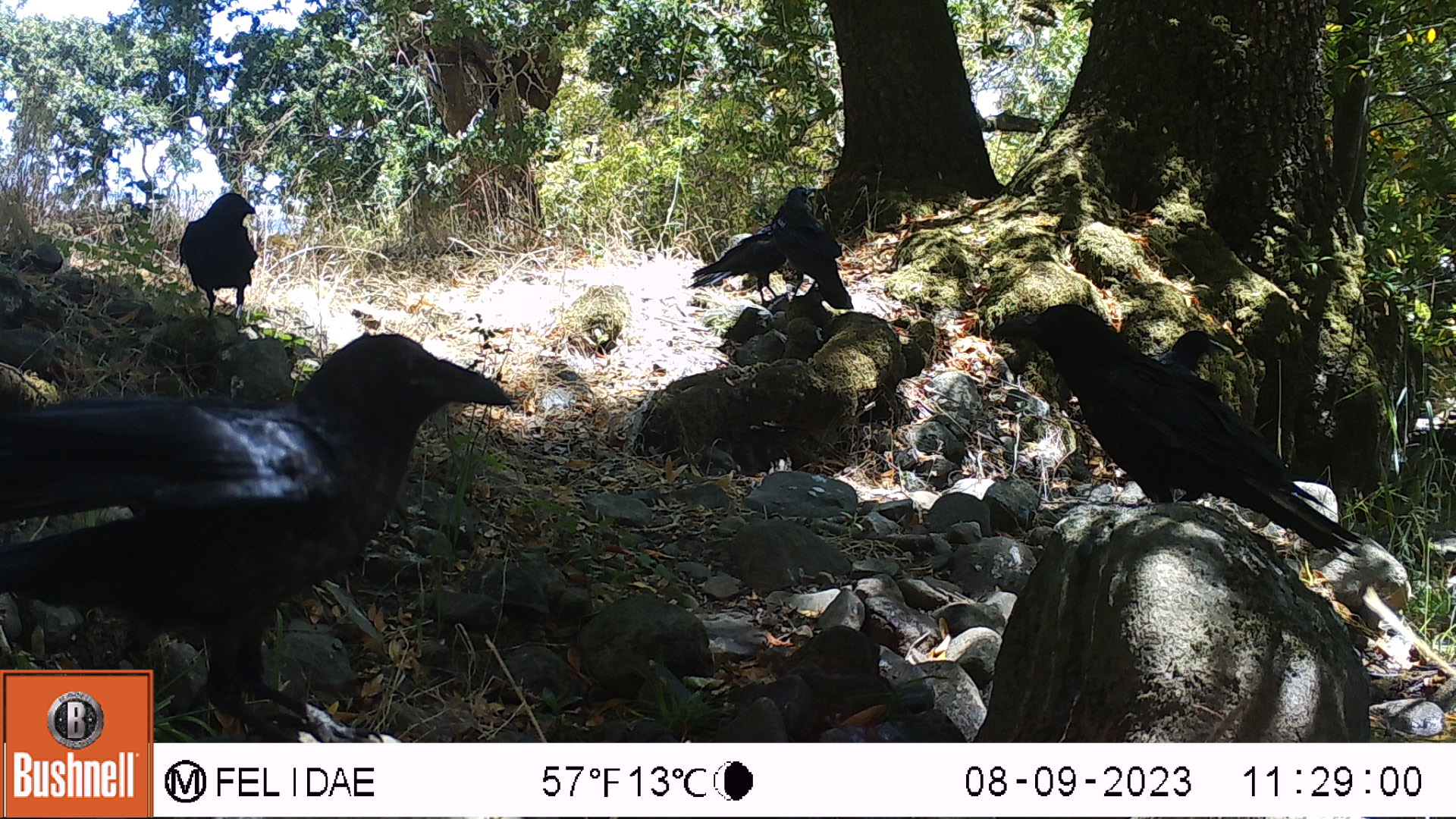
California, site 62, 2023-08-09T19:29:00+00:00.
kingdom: Animalia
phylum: Chordata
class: Aves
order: Passeriformes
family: Corvidae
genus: Corvus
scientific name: Corvus brachyrhynchos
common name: american crow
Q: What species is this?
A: American crow (Corvus brachyrhynchos).